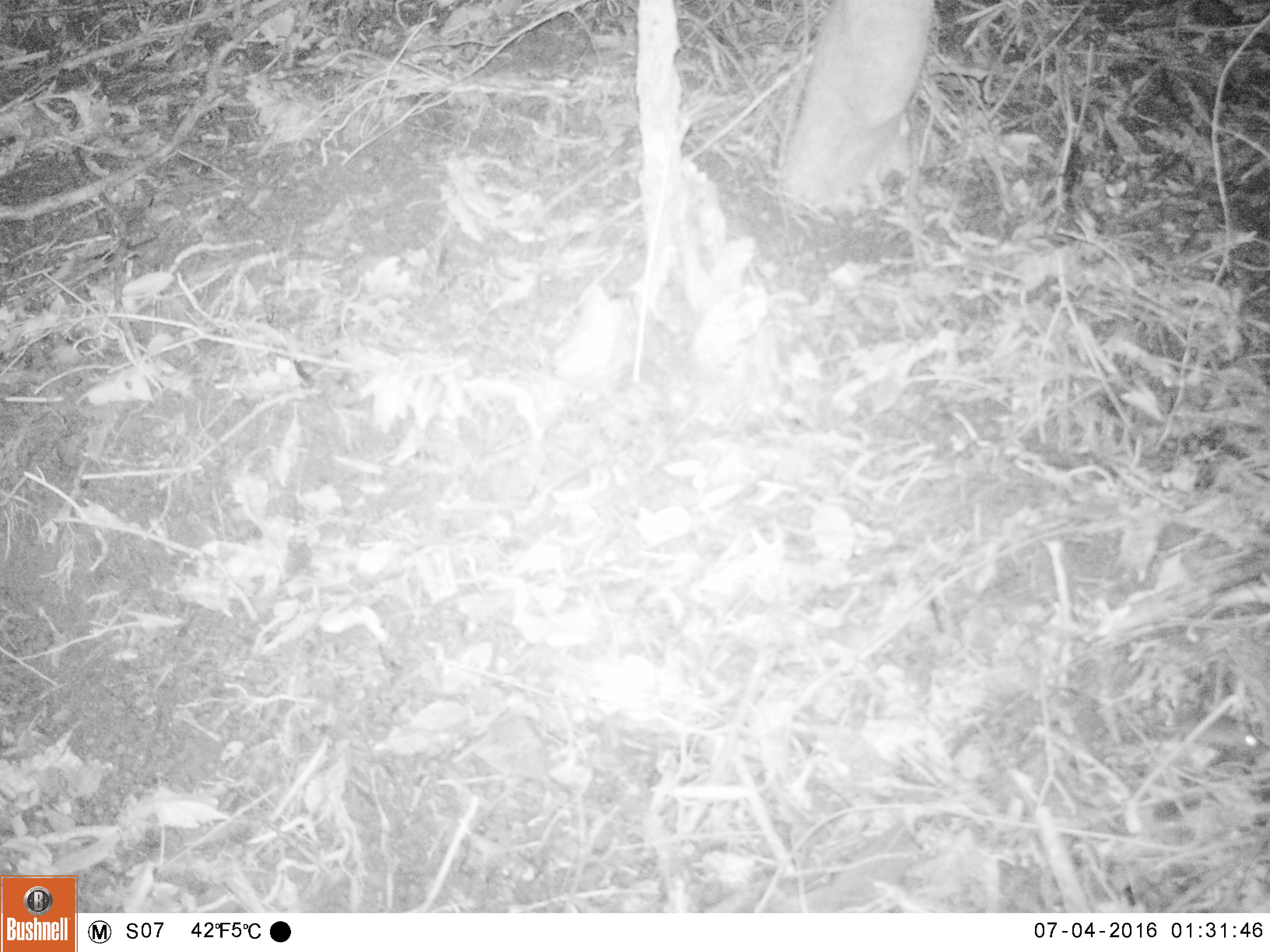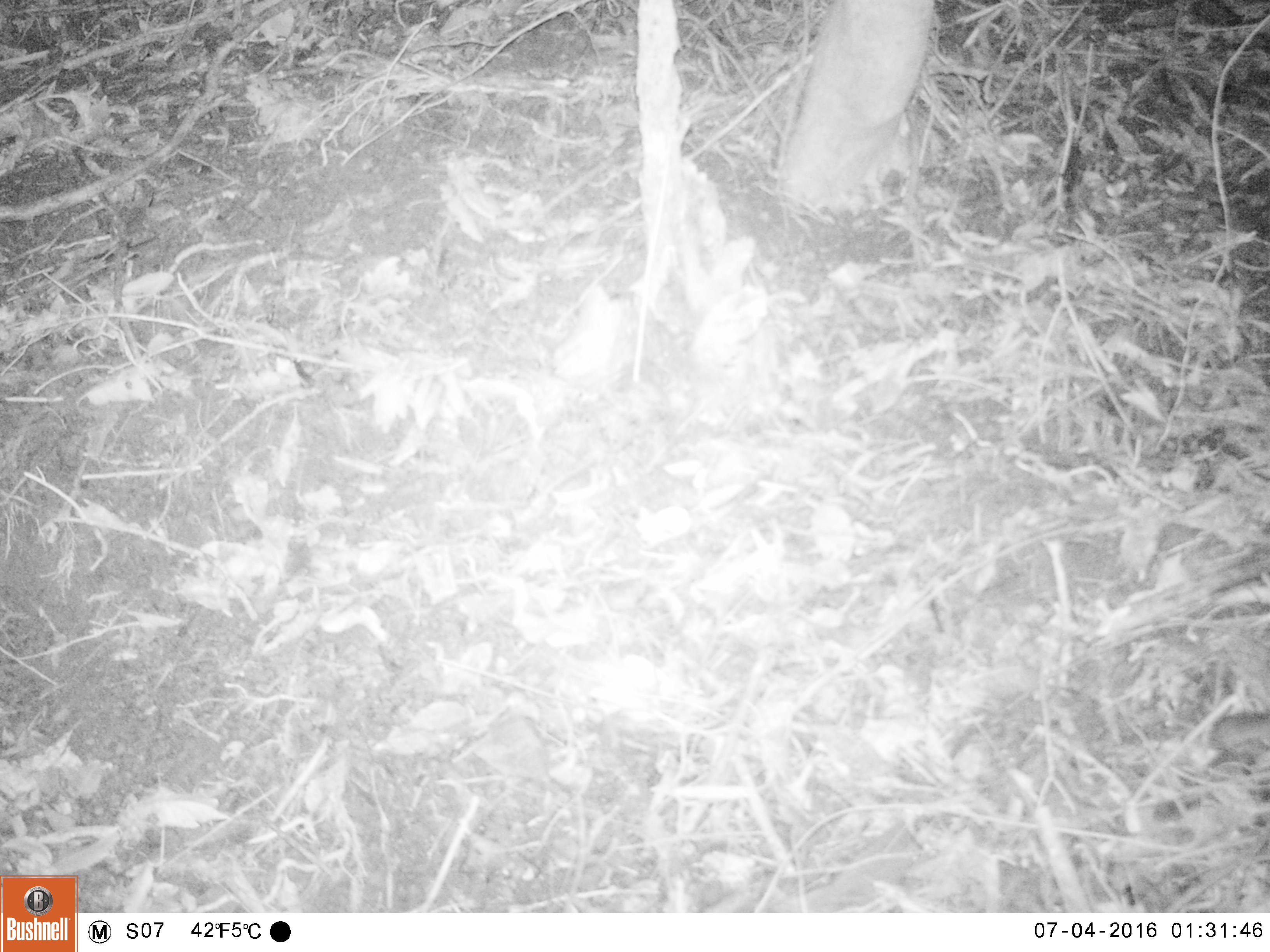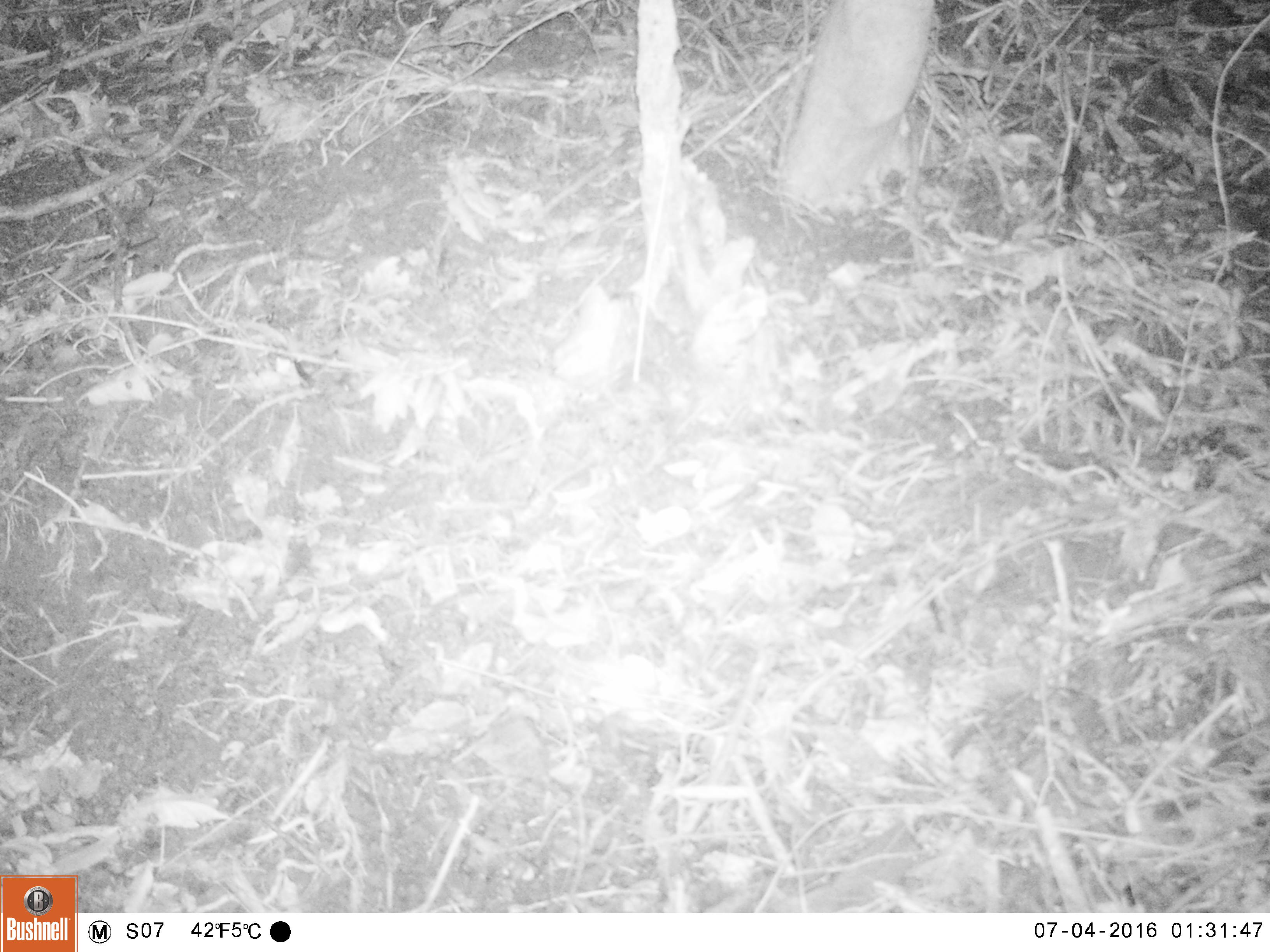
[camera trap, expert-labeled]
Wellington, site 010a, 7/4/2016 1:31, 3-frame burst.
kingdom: Animalia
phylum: Chordata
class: Mammalia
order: Rodentia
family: Muridae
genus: Mus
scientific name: Mus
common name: mouse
Mouse (Mus).